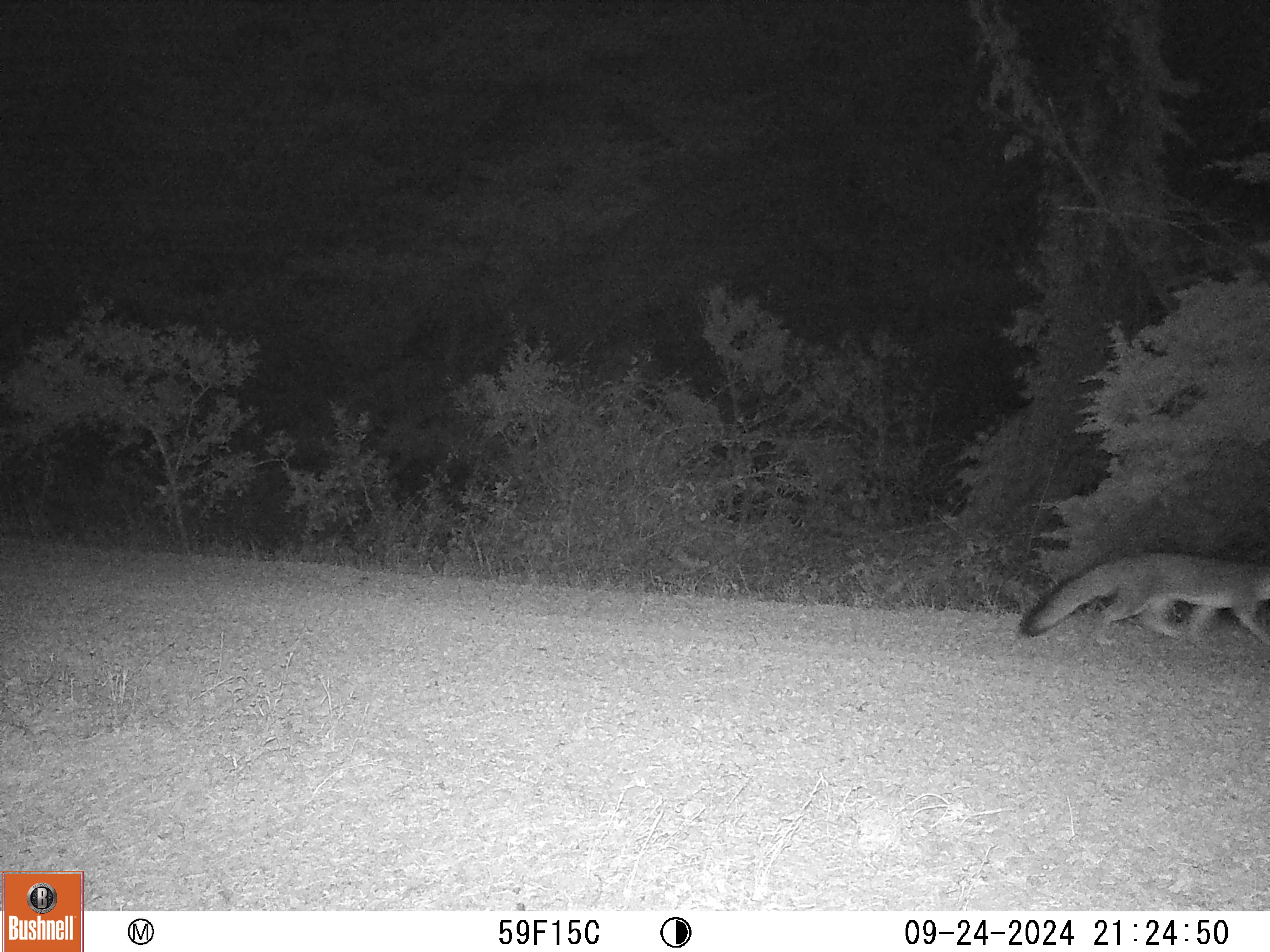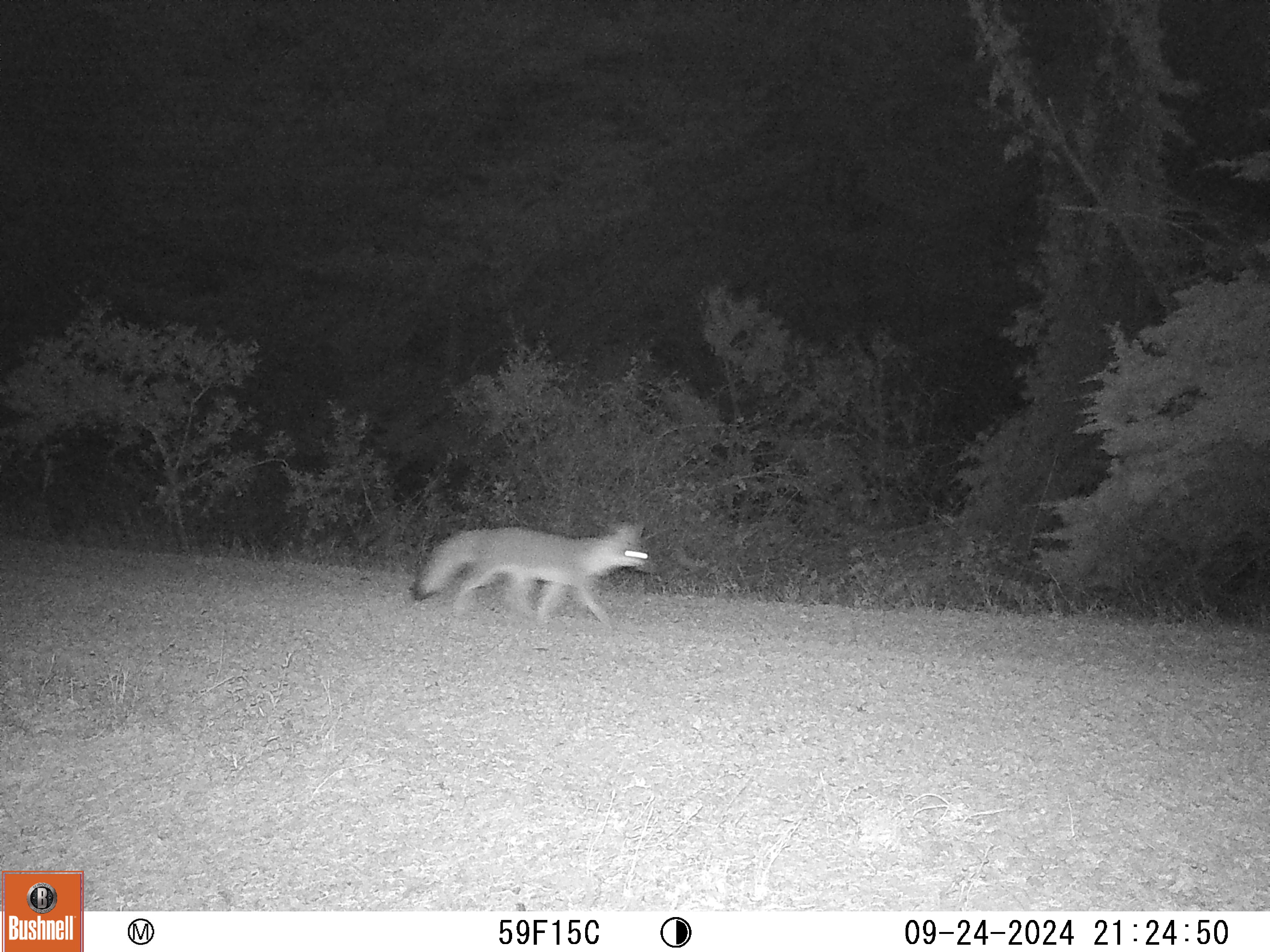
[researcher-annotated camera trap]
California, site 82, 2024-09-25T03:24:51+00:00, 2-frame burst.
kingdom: Animalia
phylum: Chordata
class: Mammalia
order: Carnivora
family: Canidae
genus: Urocyon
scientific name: Urocyon cinereoargenteus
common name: gray fox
Gray fox (Urocyon cinereoargenteus).